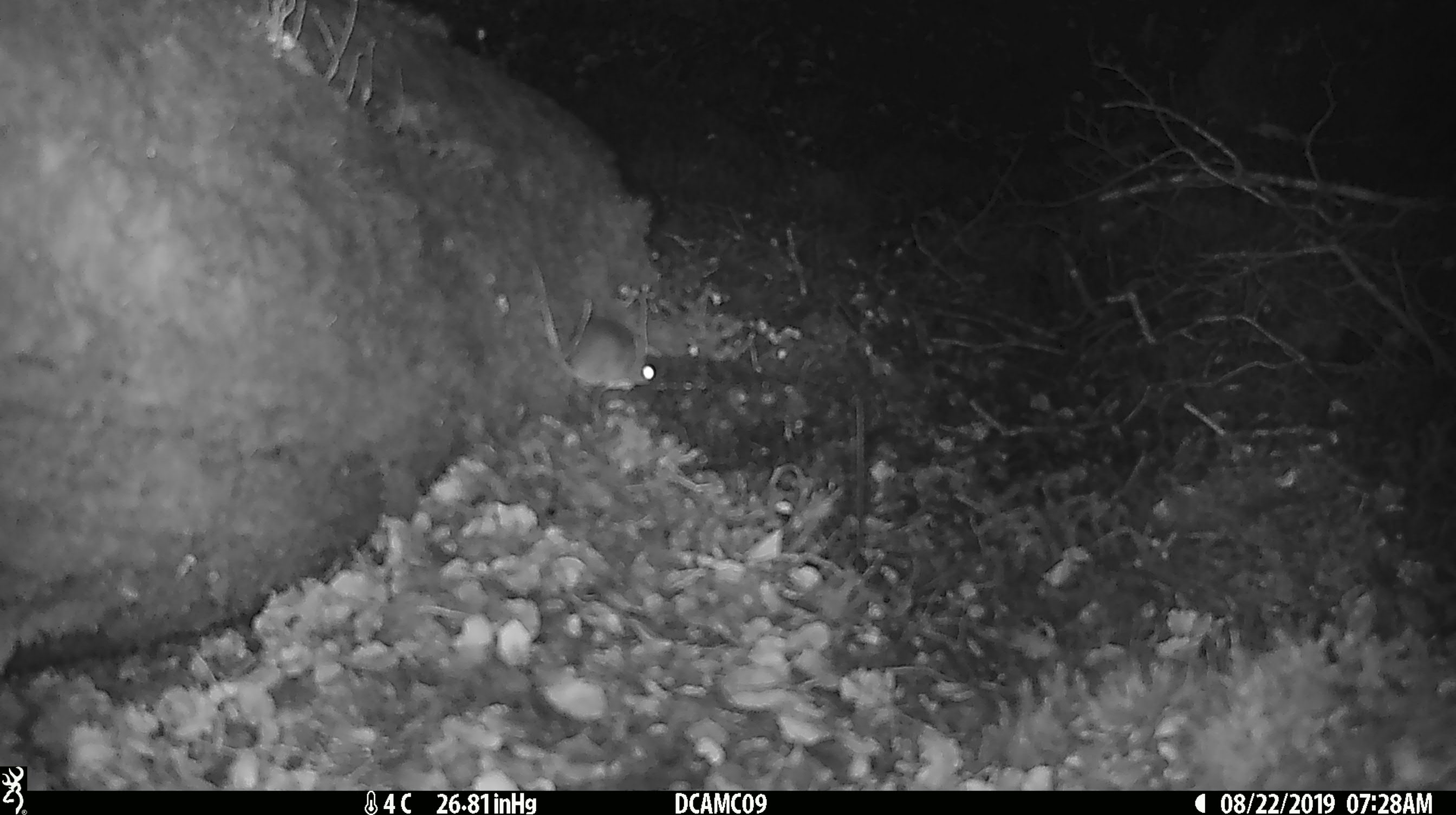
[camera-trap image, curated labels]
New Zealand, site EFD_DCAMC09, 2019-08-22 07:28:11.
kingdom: Animalia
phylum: Chordata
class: Mammalia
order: Rodentia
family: Muridae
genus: Mus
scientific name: Mus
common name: mouse